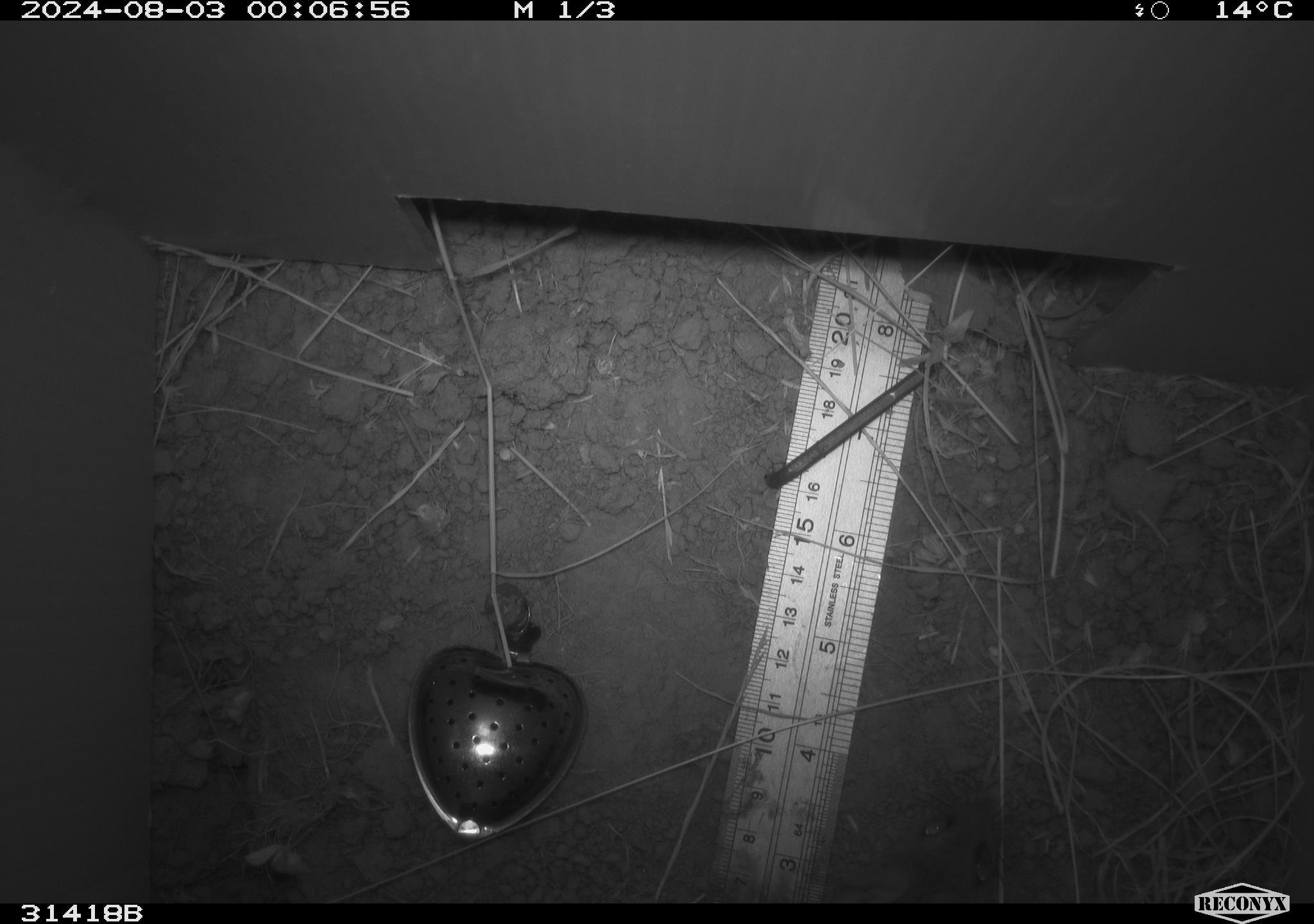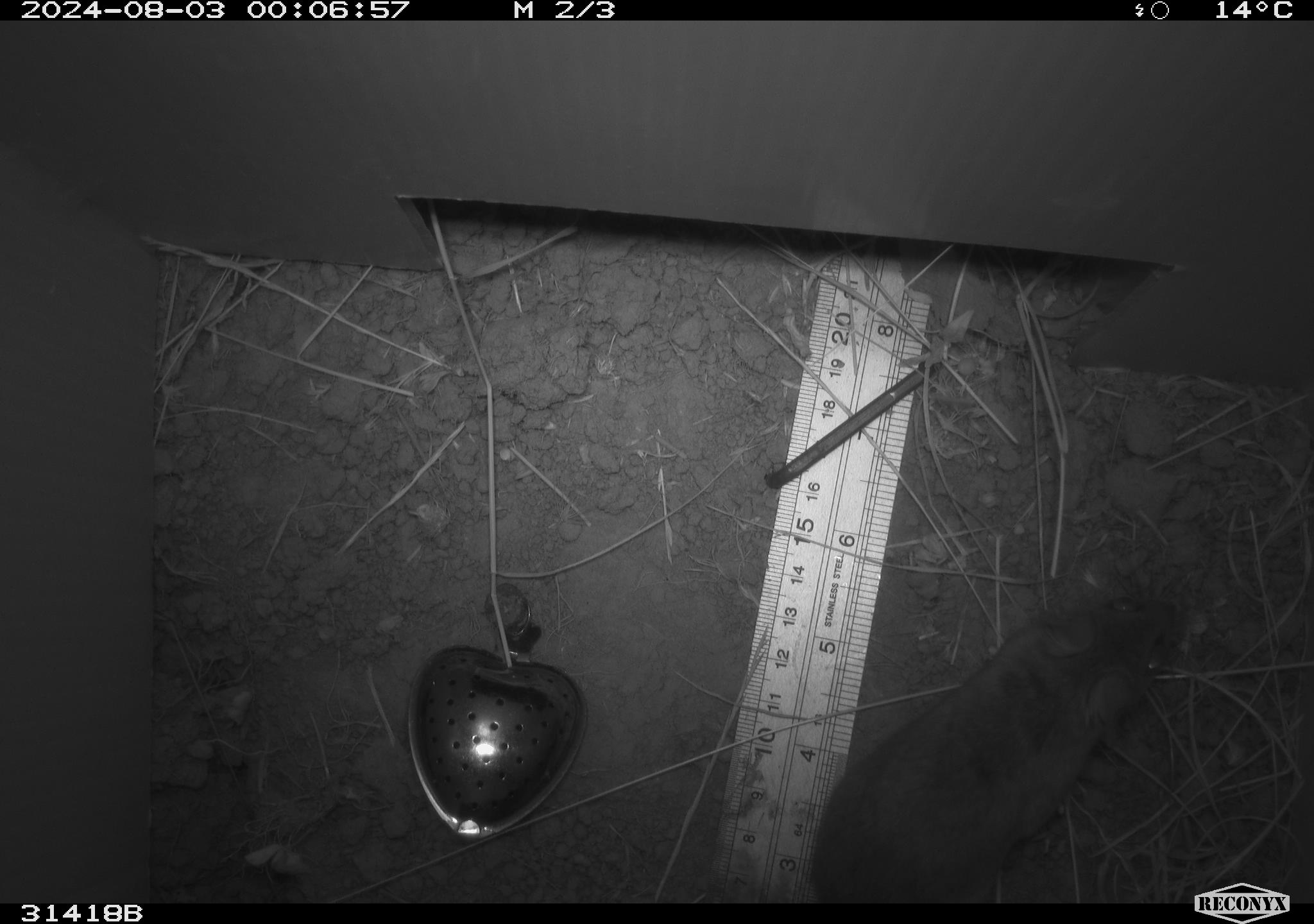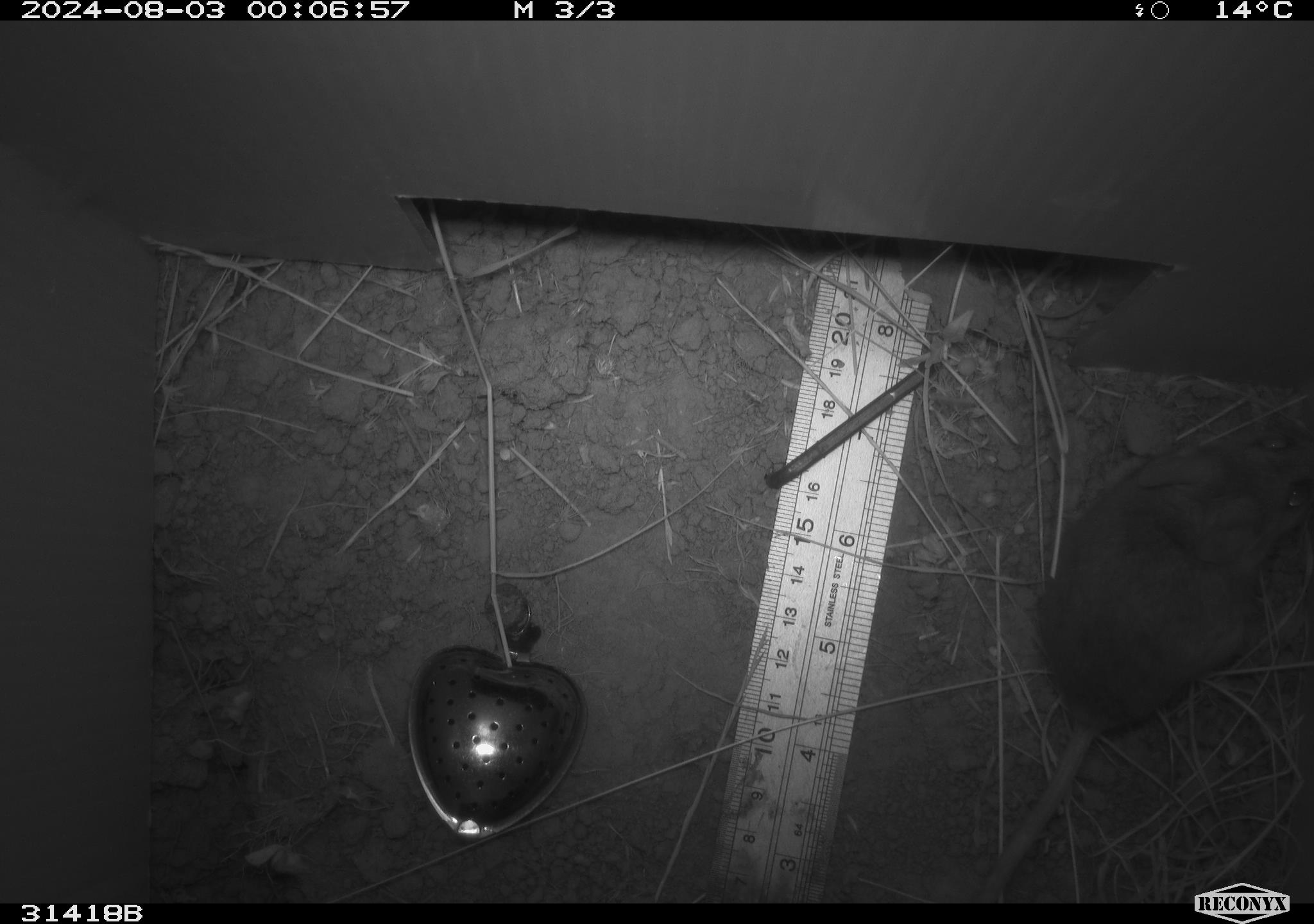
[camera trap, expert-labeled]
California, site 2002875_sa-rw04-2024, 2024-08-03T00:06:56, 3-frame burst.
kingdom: Animalia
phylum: Chordata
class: Mammalia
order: Rodentia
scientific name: Rodentia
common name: rodent